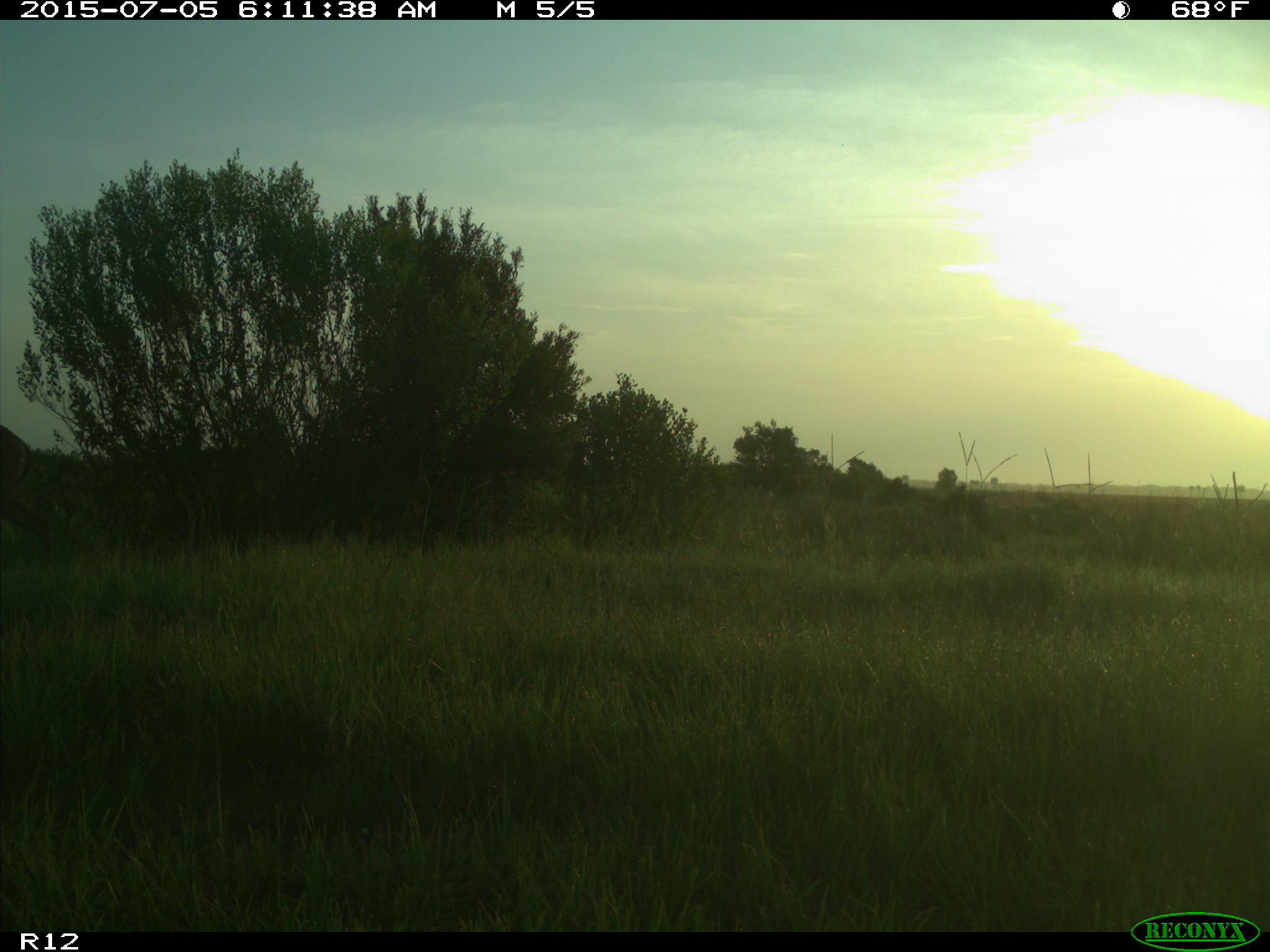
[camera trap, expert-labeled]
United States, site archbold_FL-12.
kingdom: Animalia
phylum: Chordata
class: Mammalia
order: Artiodactyla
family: Cervidae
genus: Odocoileus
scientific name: Odocoileus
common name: deer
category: unidentified deer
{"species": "unidentified deer (deer) (Odocoileus)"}